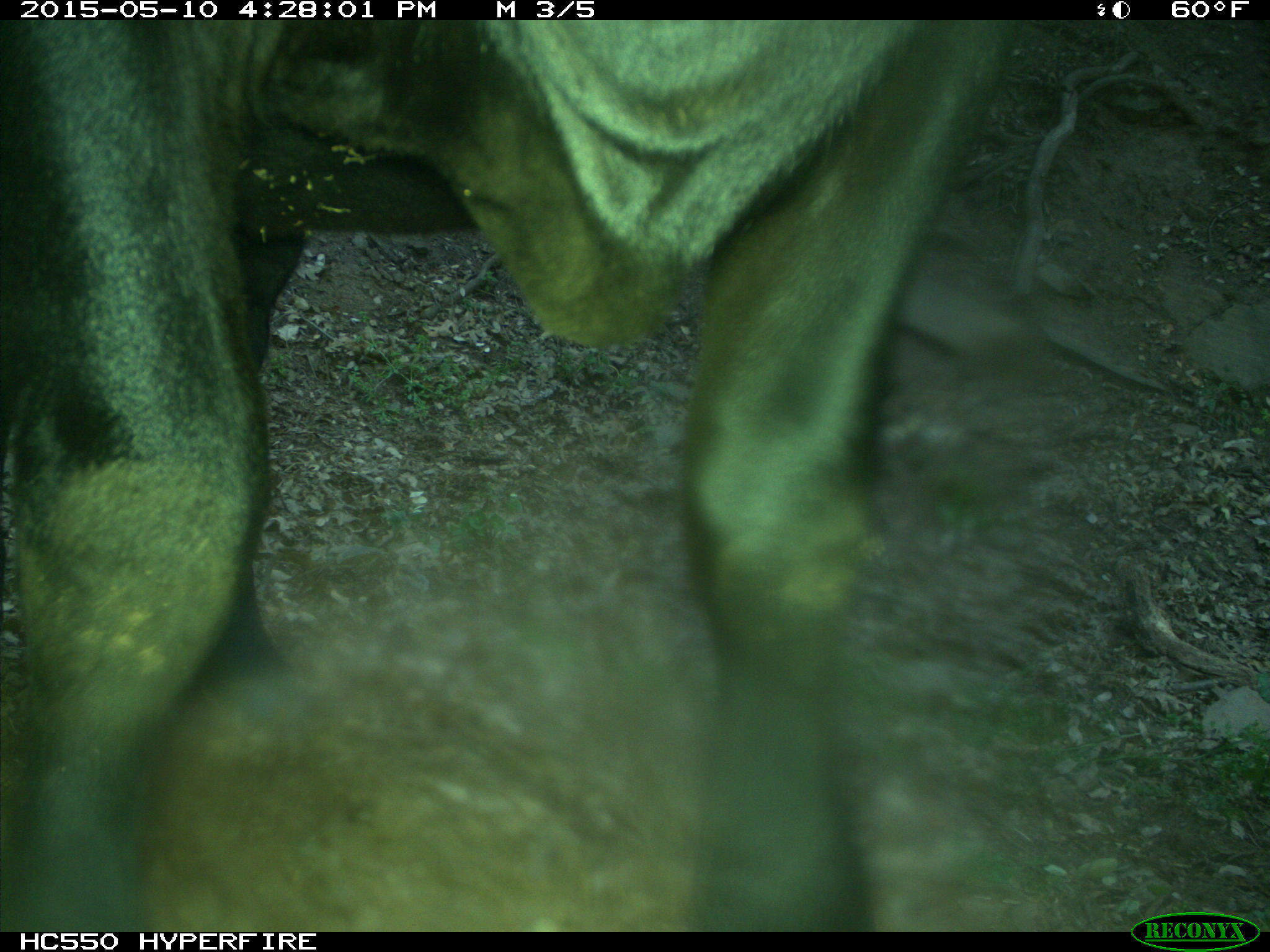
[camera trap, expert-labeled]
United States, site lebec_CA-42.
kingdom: Animalia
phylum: Chordata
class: Mammalia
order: Artiodactyla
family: Bovidae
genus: Bos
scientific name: Bos taurus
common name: domestic cow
Bos taurus (domestic cow).